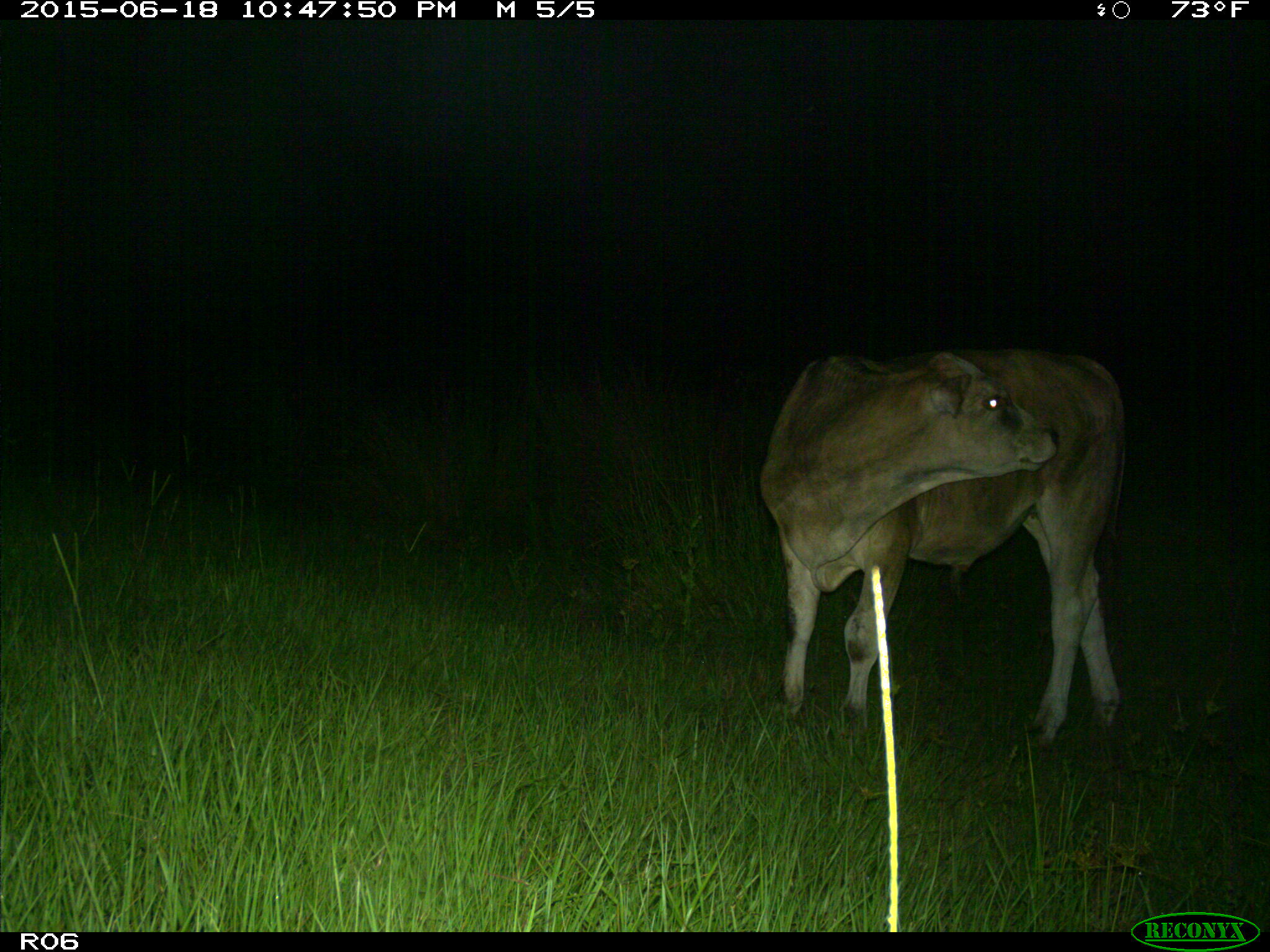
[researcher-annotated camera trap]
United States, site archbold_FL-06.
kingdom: Animalia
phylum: Chordata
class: Mammalia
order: Artiodactyla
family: Bovidae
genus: Bos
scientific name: Bos taurus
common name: domestic cow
Bos taurus (domestic cow).